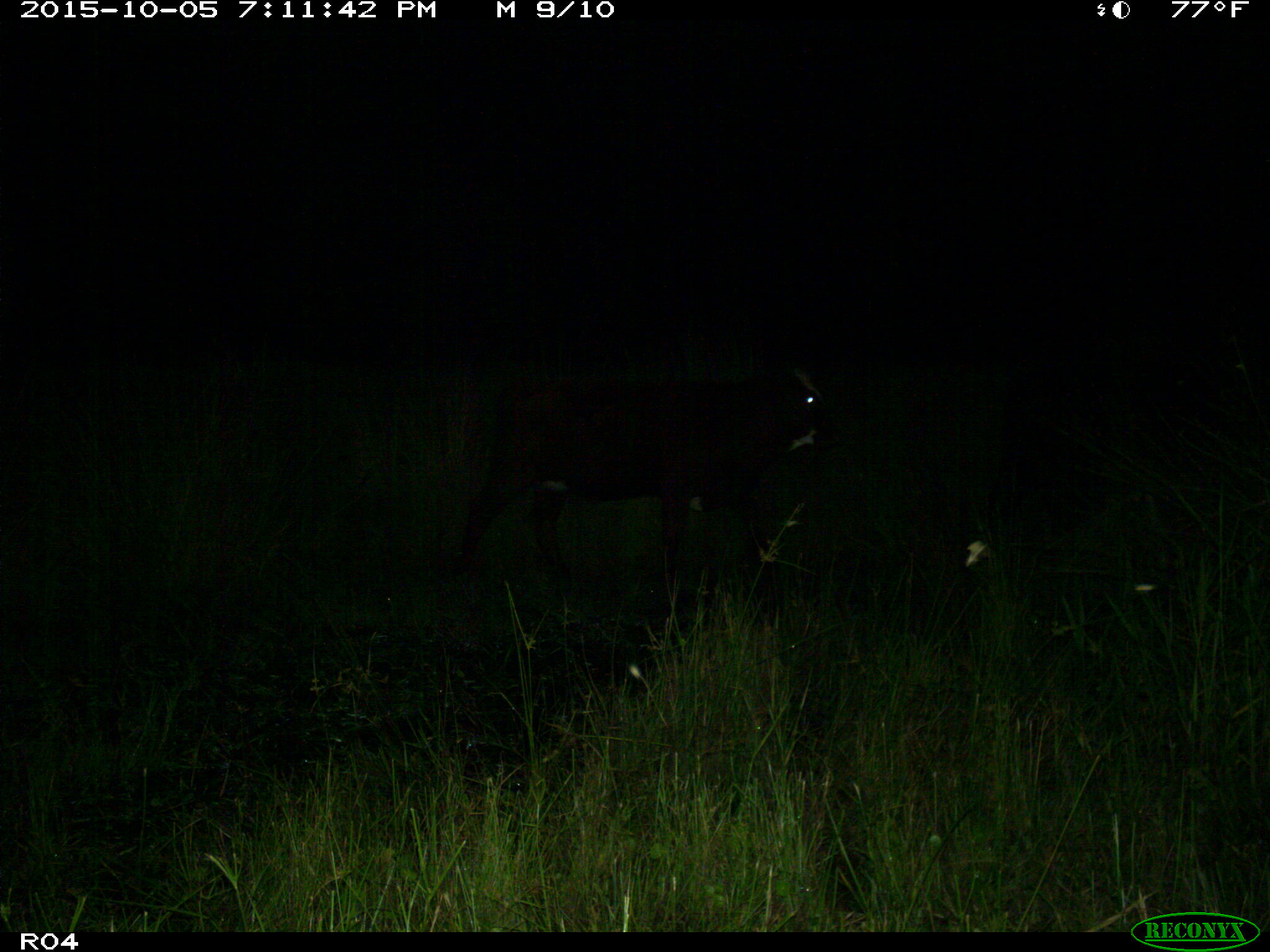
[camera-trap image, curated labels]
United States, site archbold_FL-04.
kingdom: Animalia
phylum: Chordata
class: Mammalia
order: Artiodactyla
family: Bovidae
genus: Bos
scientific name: Bos taurus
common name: domestic cow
Bos taurus (domestic cow).